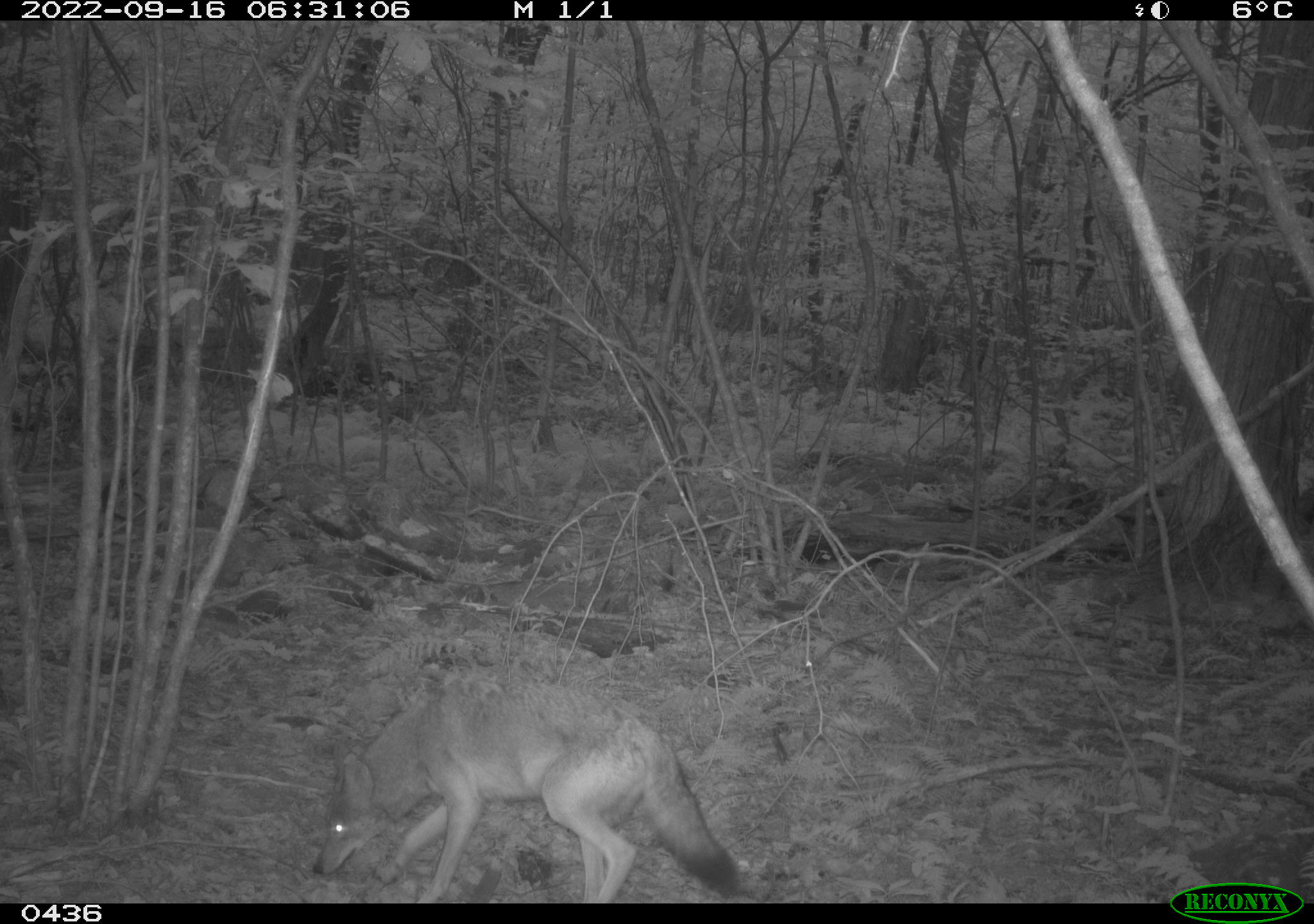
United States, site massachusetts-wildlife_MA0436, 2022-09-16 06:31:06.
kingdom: Animalia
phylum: Chordata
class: Mammalia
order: Carnivora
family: Canidae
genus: Canis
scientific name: Canis latrans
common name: coyote